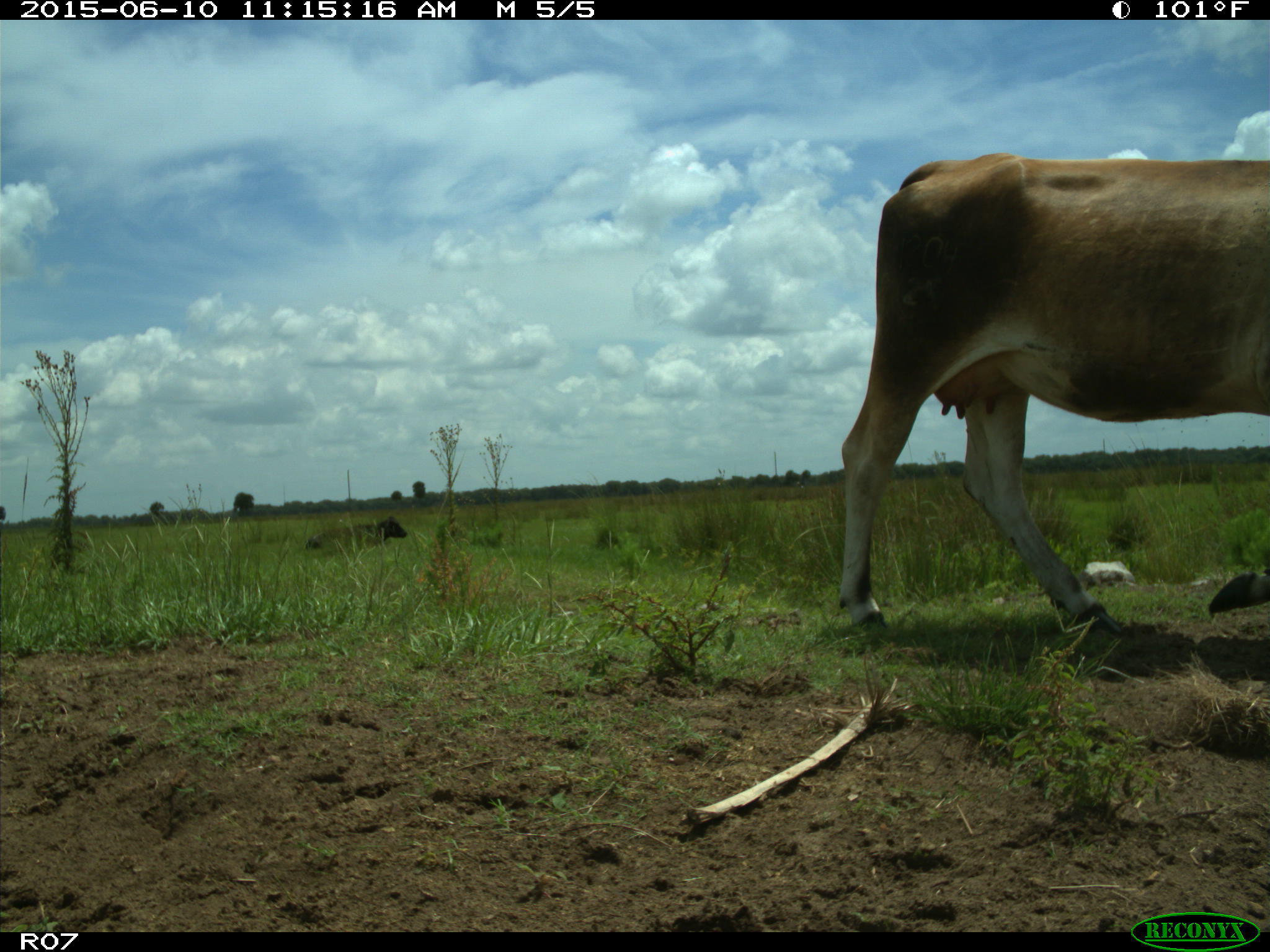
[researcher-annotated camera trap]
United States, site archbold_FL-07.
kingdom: Animalia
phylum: Chordata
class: Mammalia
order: Artiodactyla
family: Bovidae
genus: Bos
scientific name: Bos taurus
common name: domestic cow